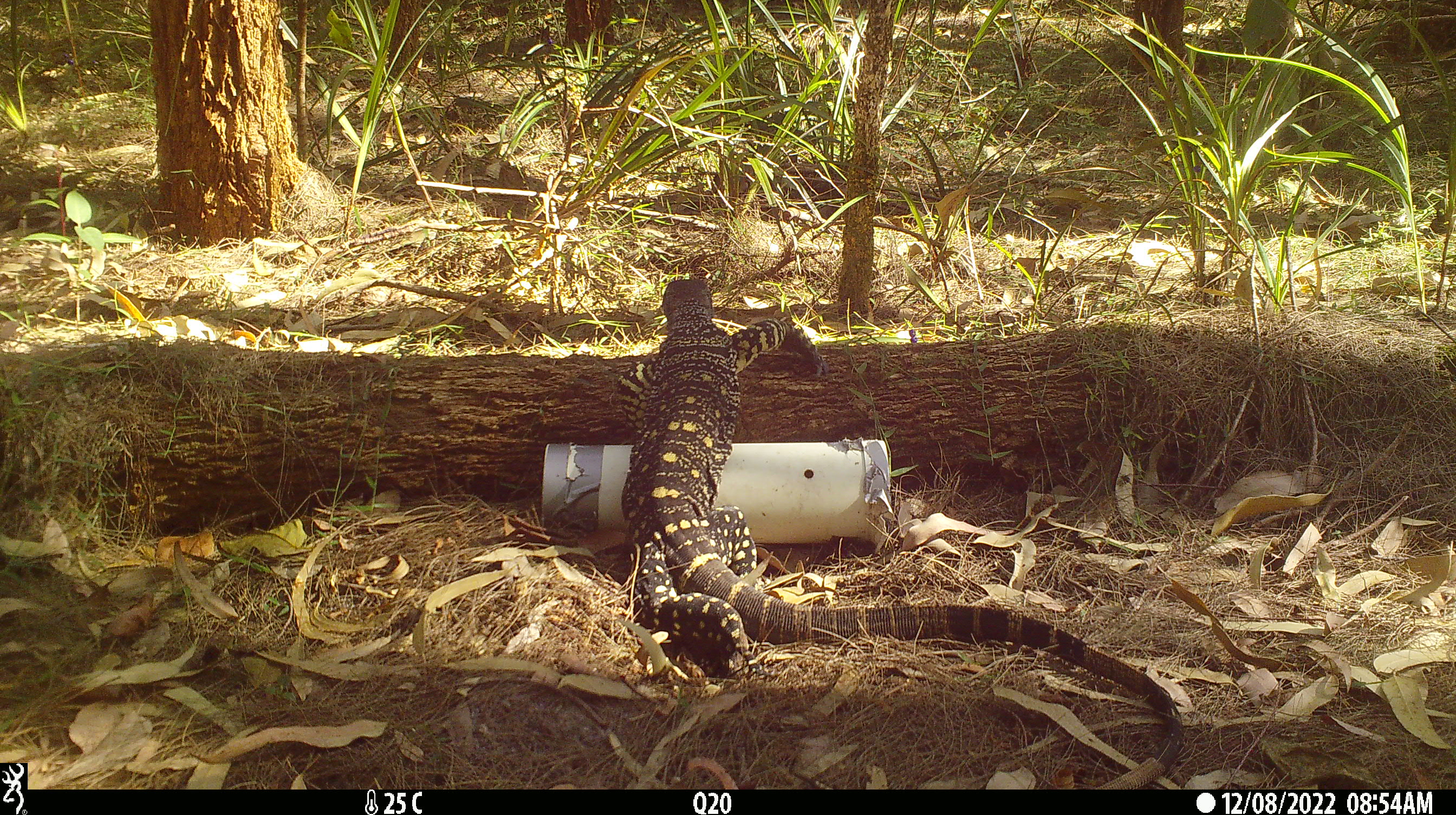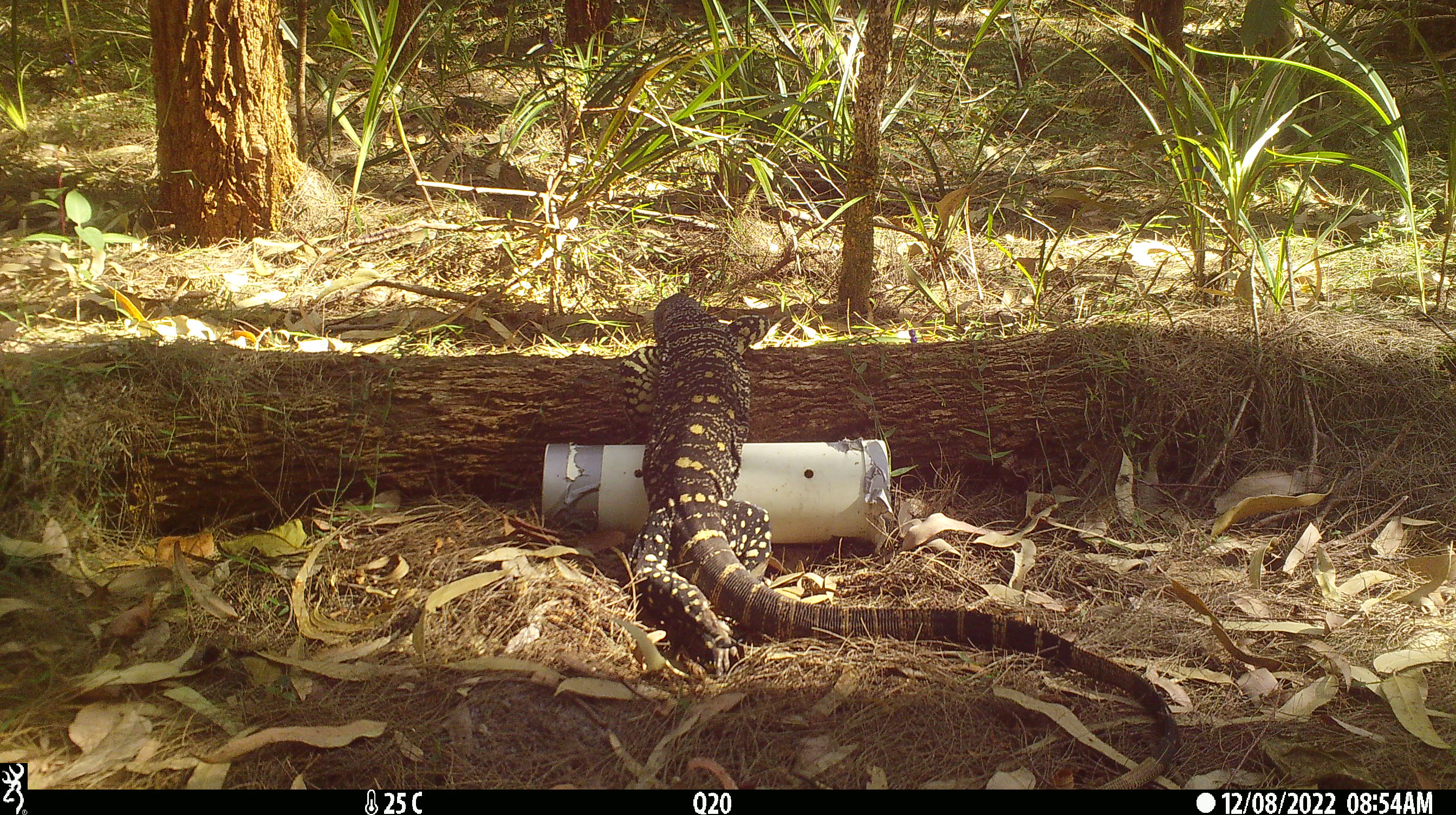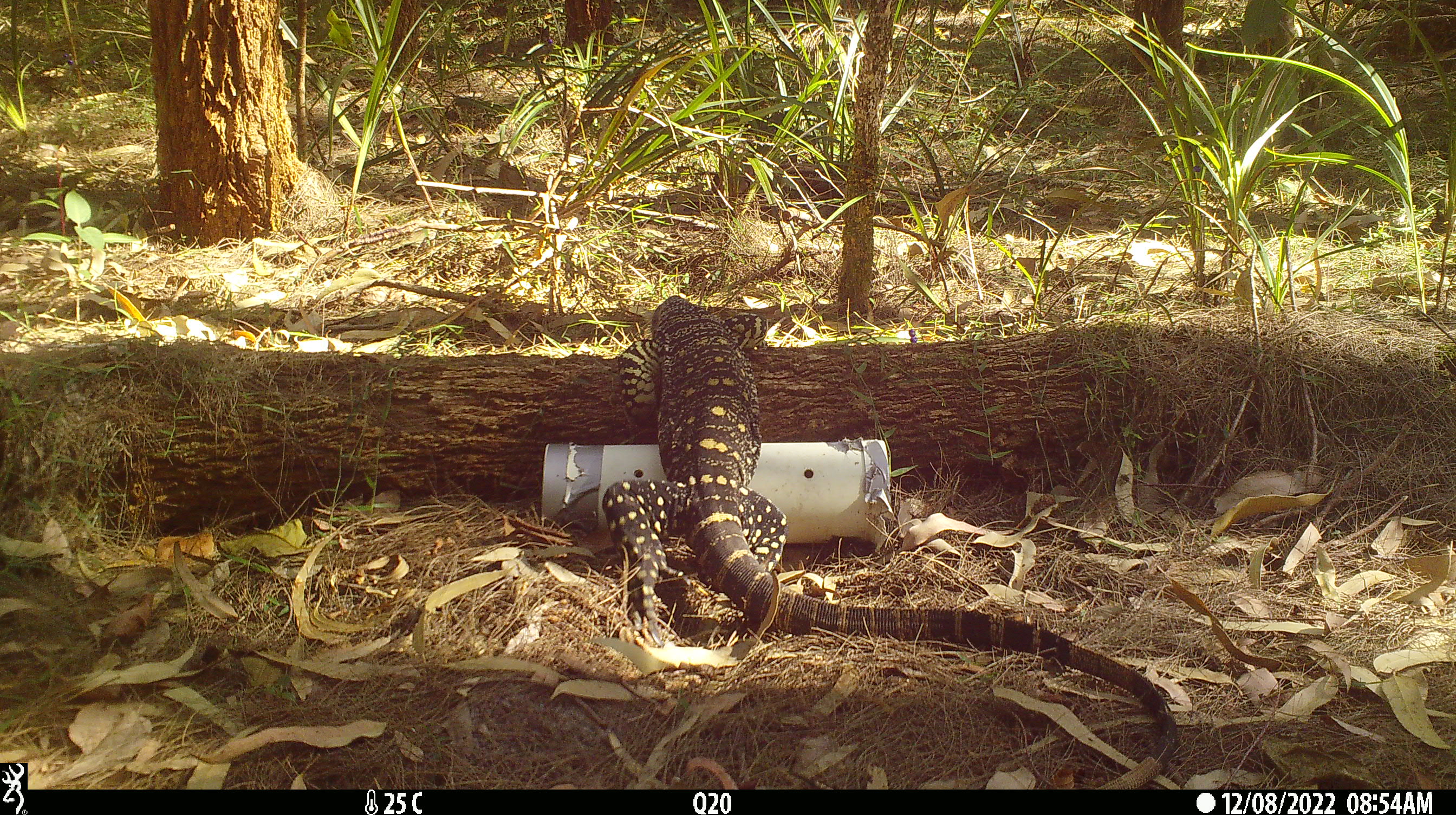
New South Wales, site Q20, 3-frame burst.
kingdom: Animalia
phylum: Chordata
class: Reptilia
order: Squamata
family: Varanidae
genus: Varanus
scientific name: Varanus varius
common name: lace monitor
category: goanna